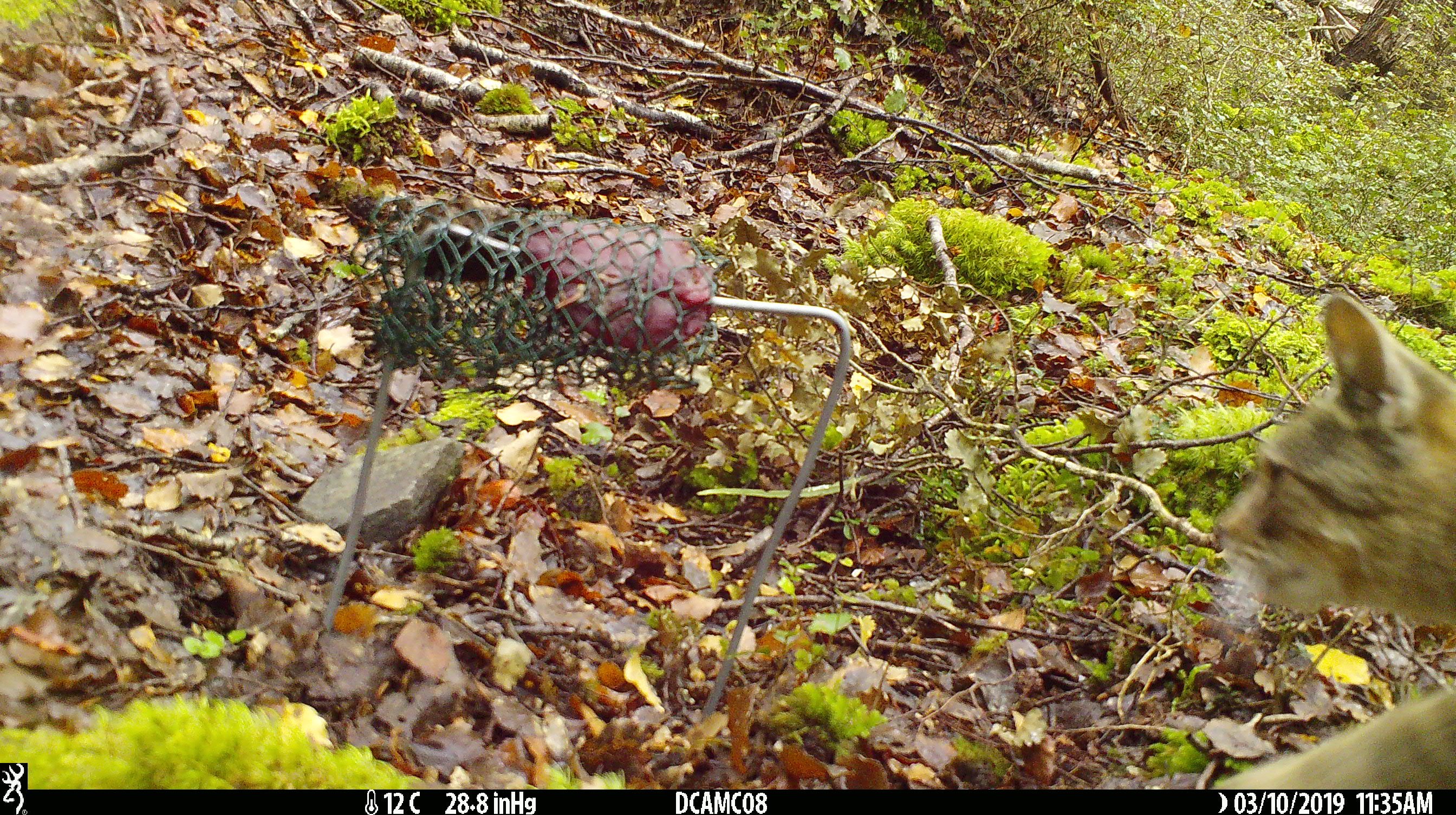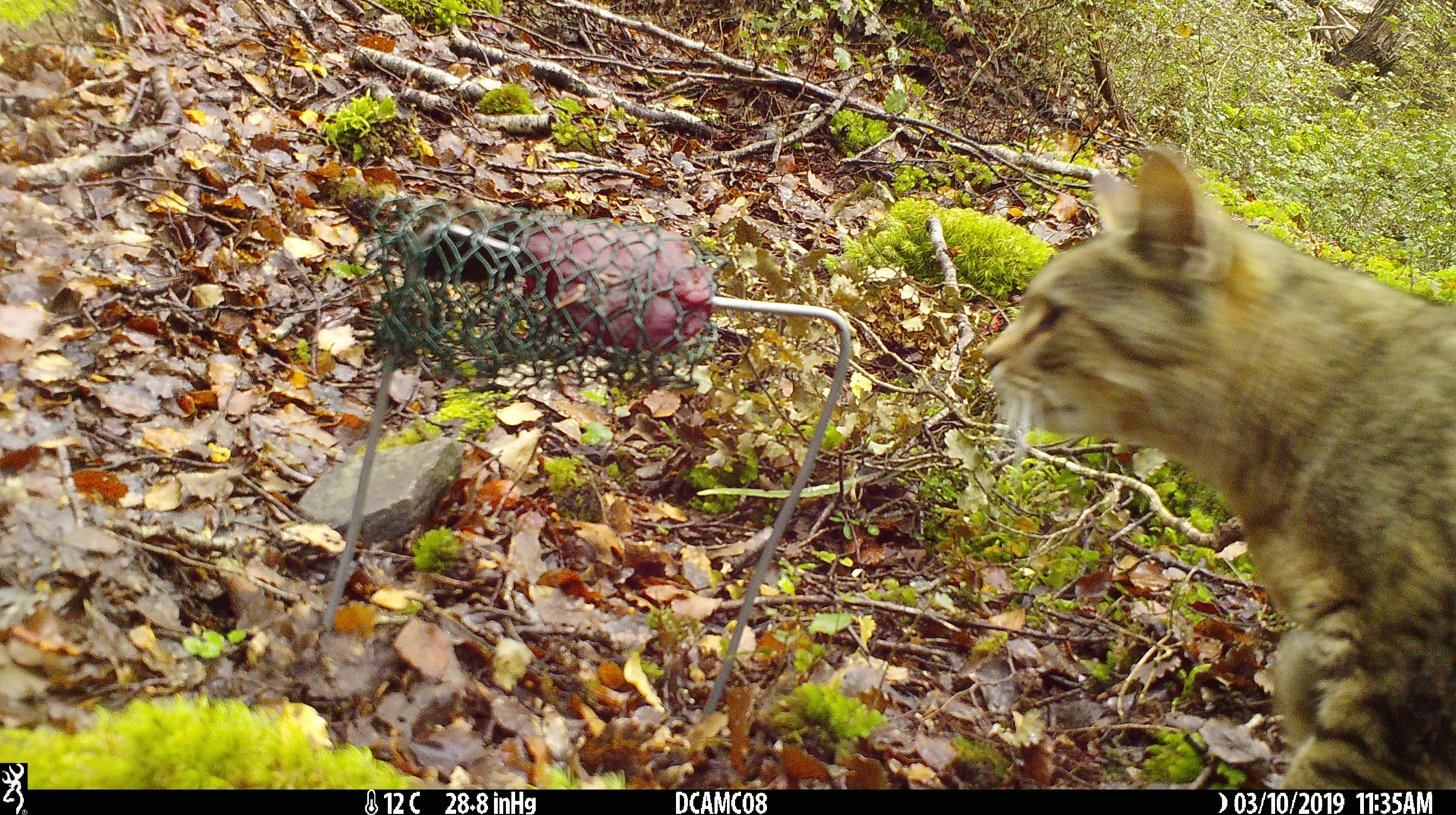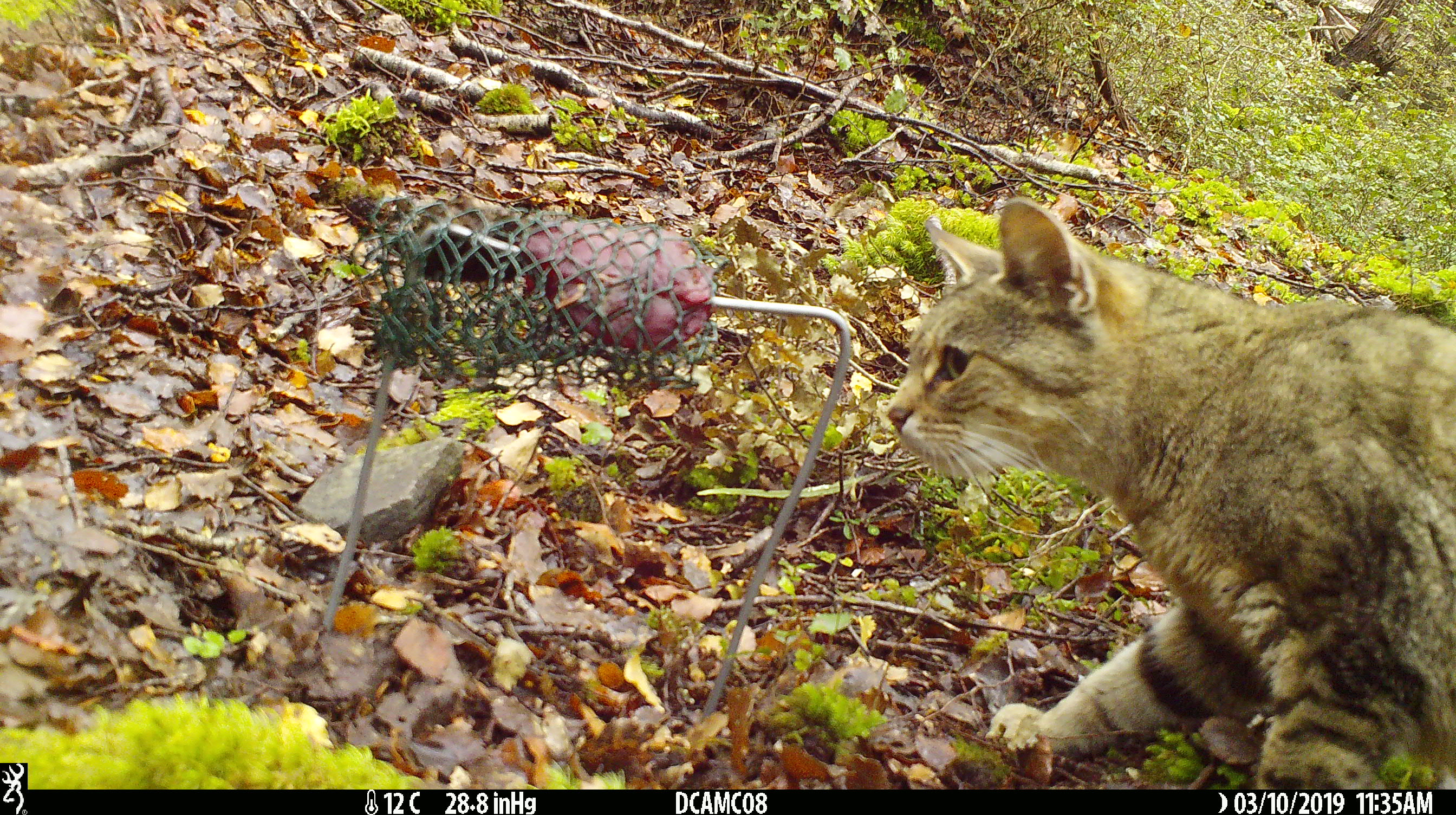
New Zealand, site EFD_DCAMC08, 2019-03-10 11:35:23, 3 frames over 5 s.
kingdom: Animalia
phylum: Chordata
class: Mammalia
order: Carnivora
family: Felidae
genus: Felis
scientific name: Felis catus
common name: domestic cat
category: cat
Cat (domestic cat) (Felis catus).